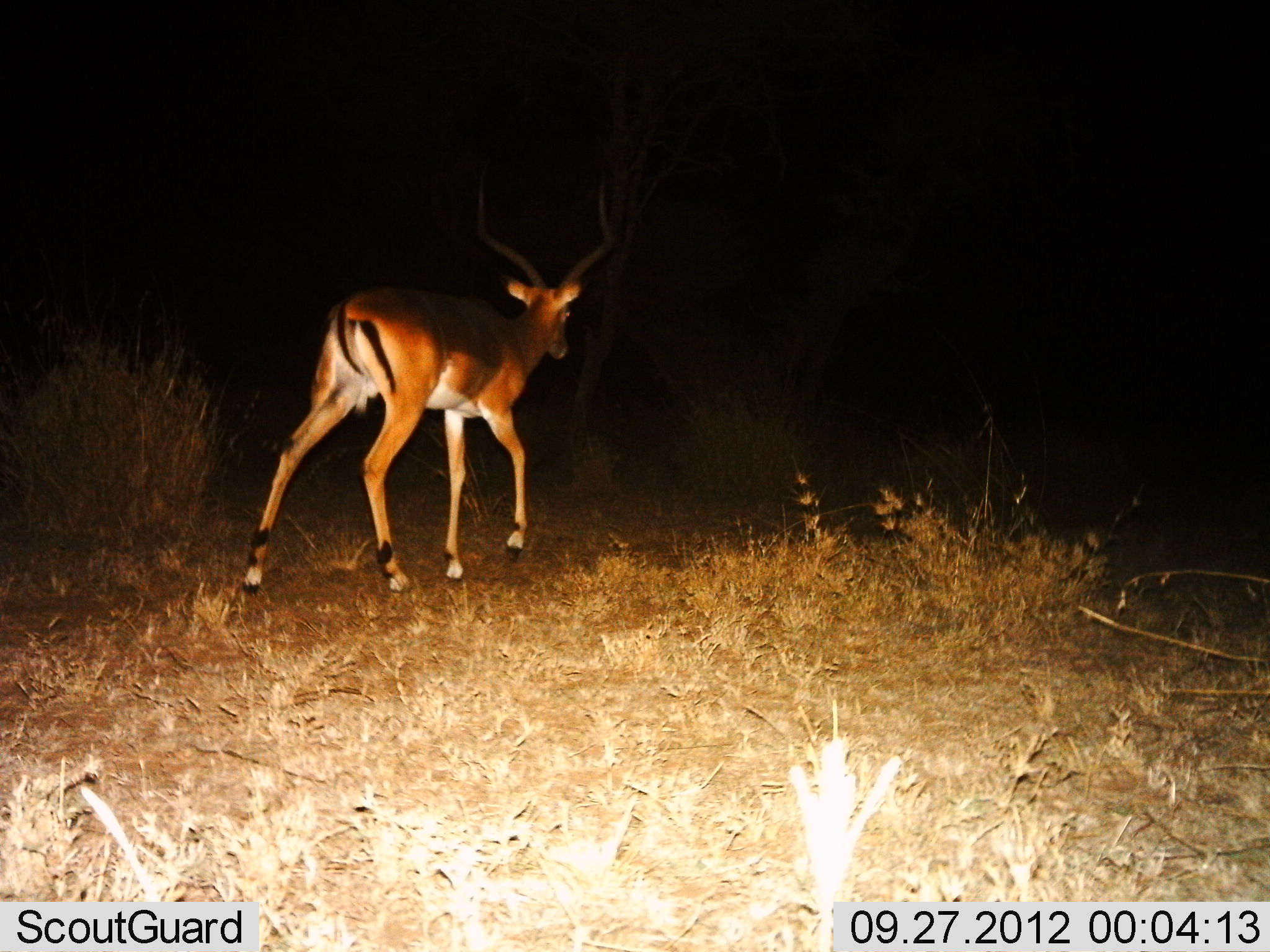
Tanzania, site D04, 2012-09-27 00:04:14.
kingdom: Animalia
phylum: Chordata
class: Mammalia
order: Artiodactyla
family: Bovidae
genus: Aepyceros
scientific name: Aepyceros melampus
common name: impala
Impala (Aepyceros melampus), count 1. Behavior (volunteer vote fractions): standing 20%, resting 0%, moving 80%, interacting 0%. Young present (vote fraction): 0%. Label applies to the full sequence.